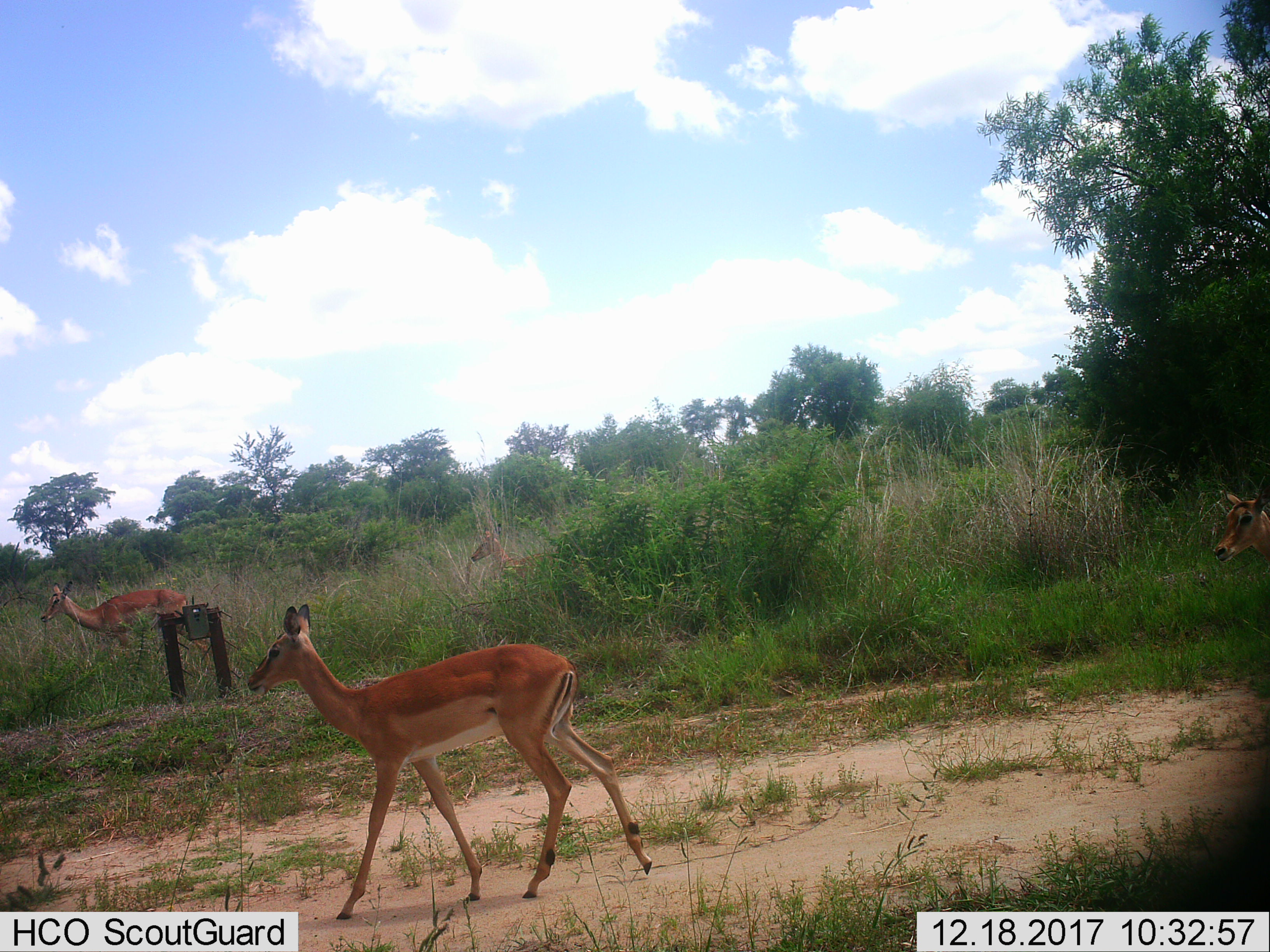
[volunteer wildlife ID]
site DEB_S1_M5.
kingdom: Animalia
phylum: Chordata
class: Mammalia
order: Artiodactyla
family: Bovidae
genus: Aepyceros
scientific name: Aepyceros melampus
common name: impala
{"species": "impala (Aepyceros melampus)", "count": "4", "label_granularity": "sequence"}